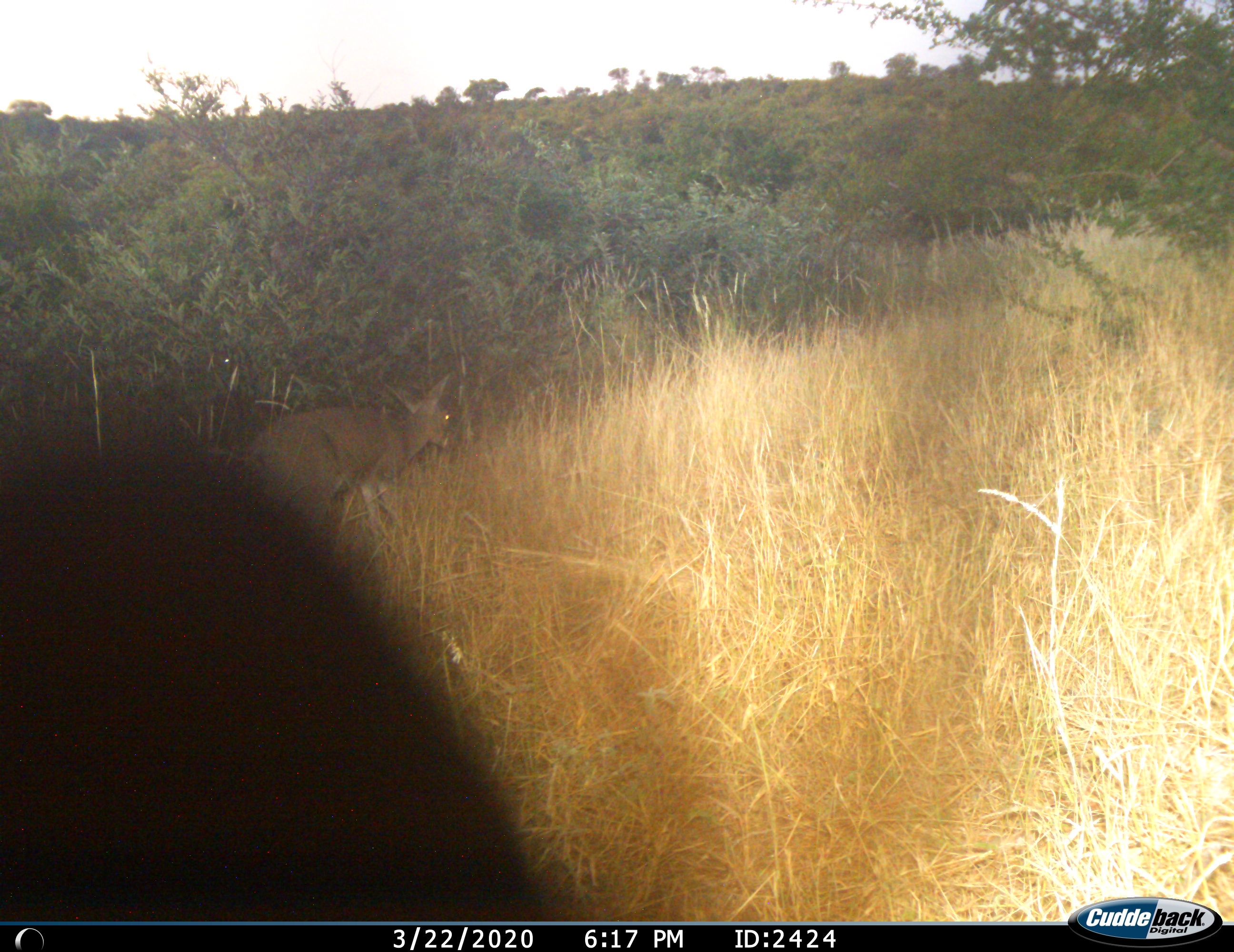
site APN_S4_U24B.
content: unidentified animal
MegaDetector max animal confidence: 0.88